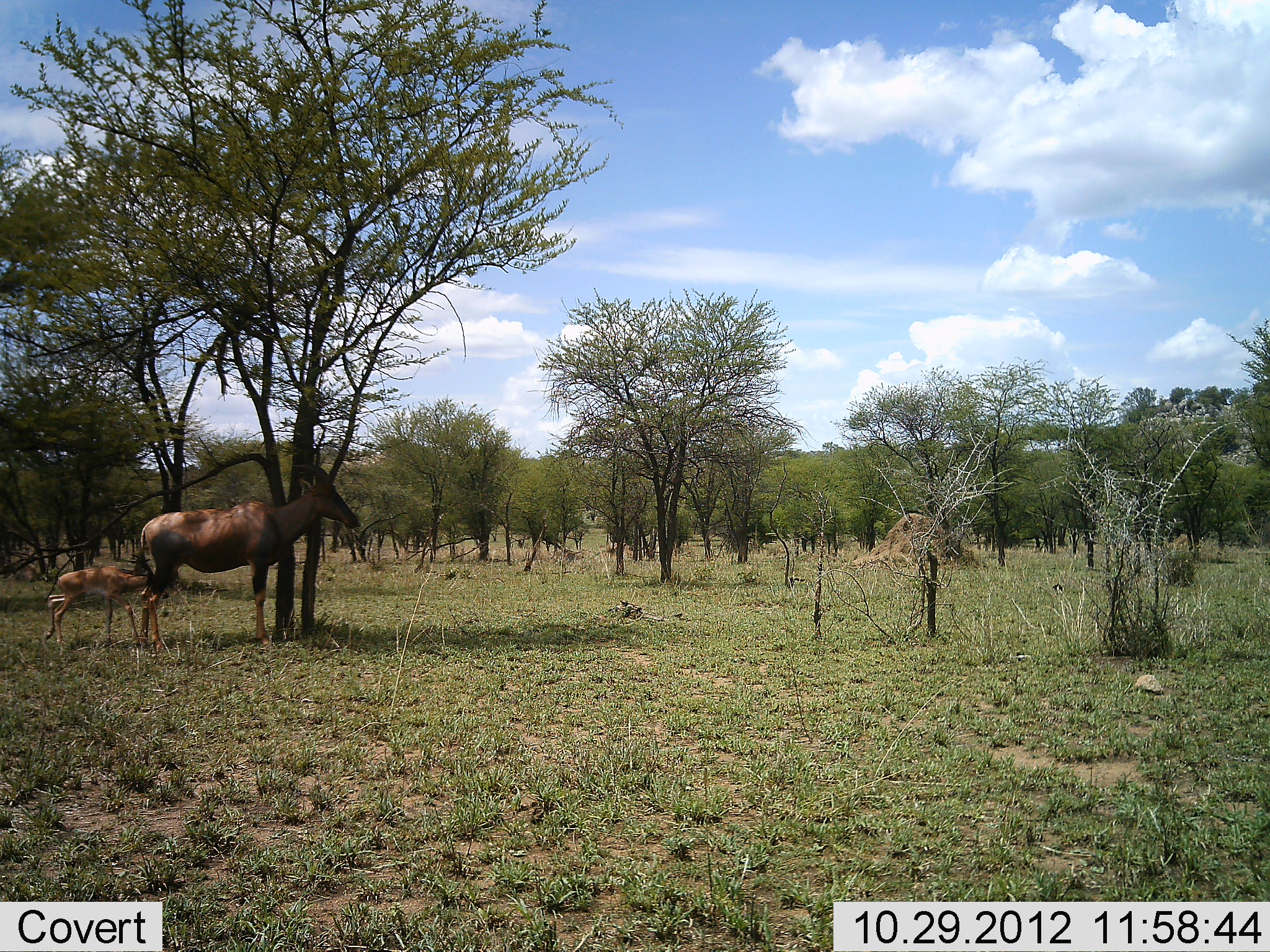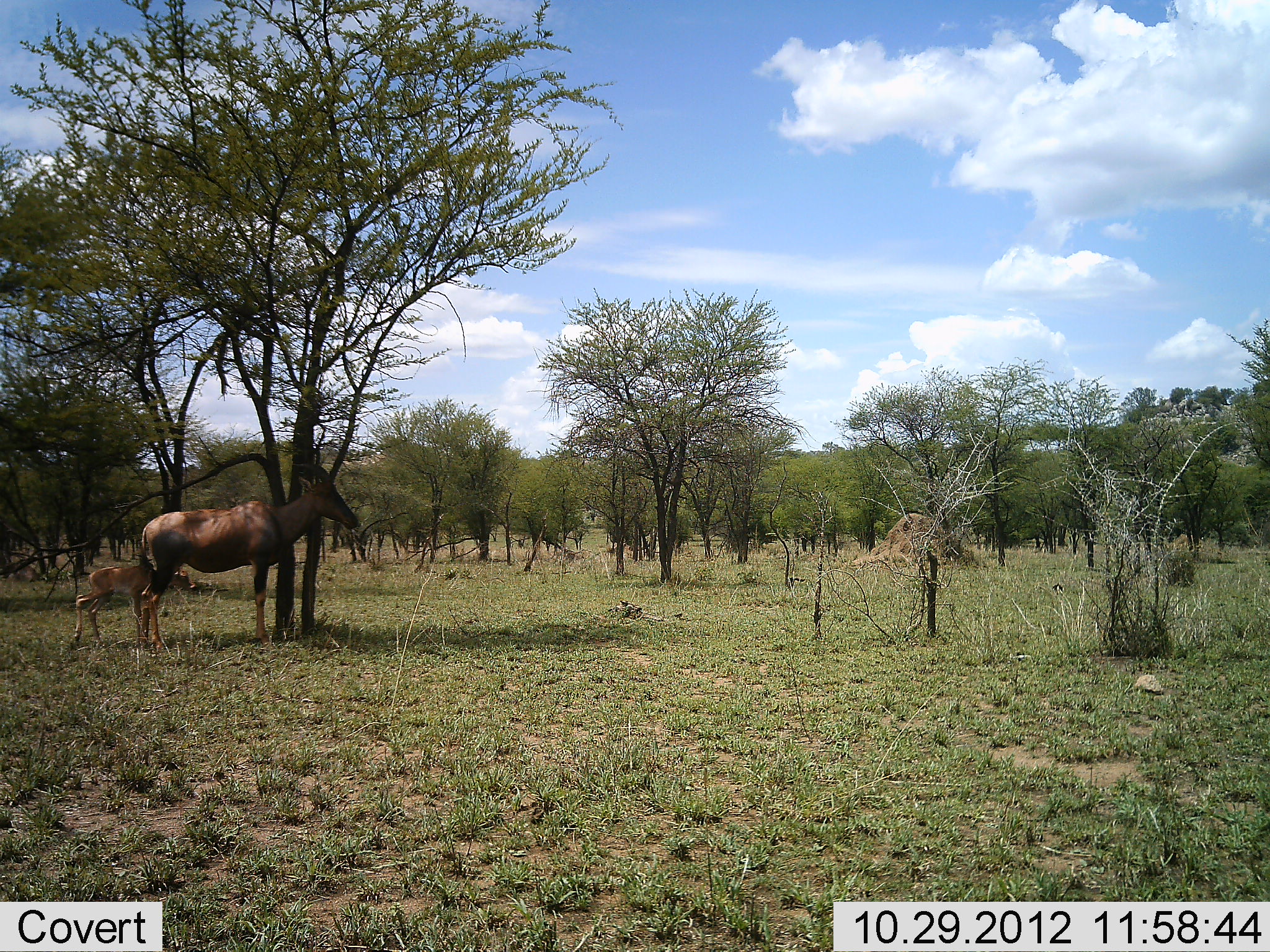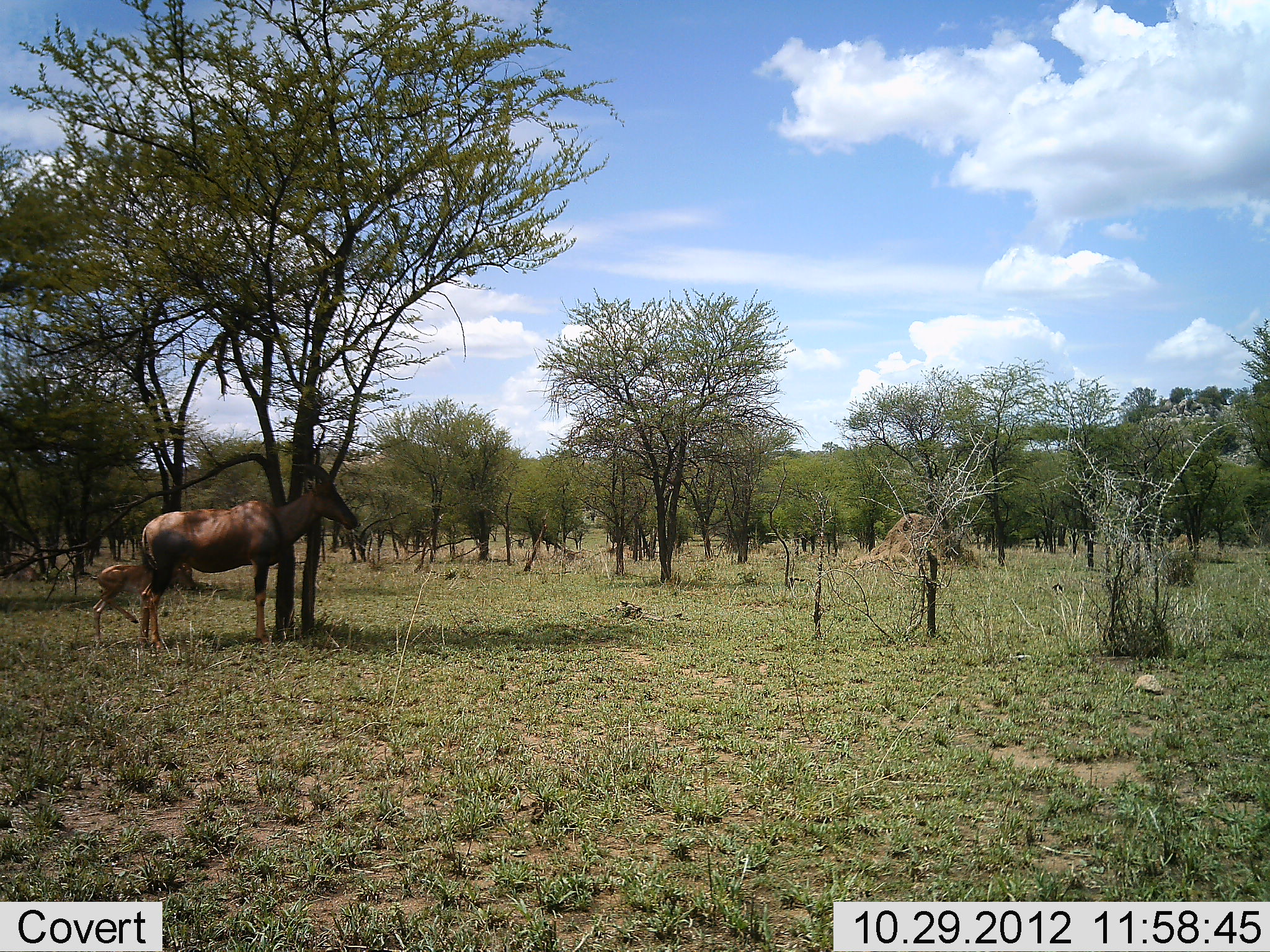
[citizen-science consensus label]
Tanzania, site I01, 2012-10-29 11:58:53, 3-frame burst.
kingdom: Animalia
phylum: Chordata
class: Mammalia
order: Artiodactyla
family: Bovidae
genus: Damaliscus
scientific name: Damaliscus lunatus jimela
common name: topi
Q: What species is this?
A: Topi (Damaliscus lunatus jimela).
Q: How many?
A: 2.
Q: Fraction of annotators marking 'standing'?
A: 90%.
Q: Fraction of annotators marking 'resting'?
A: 10%.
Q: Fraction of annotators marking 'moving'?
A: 10%.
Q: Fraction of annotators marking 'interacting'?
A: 20%.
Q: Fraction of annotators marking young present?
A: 100%.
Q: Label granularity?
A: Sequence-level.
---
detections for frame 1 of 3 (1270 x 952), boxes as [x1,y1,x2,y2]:
animal: [135,465,360,620]; [47,560,168,619]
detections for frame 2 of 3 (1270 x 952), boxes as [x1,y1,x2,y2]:
animal: [136,465,360,620]; [73,557,198,620]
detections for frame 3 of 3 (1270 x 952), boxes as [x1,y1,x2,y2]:
animal: [139,467,360,619]; [86,550,204,619]